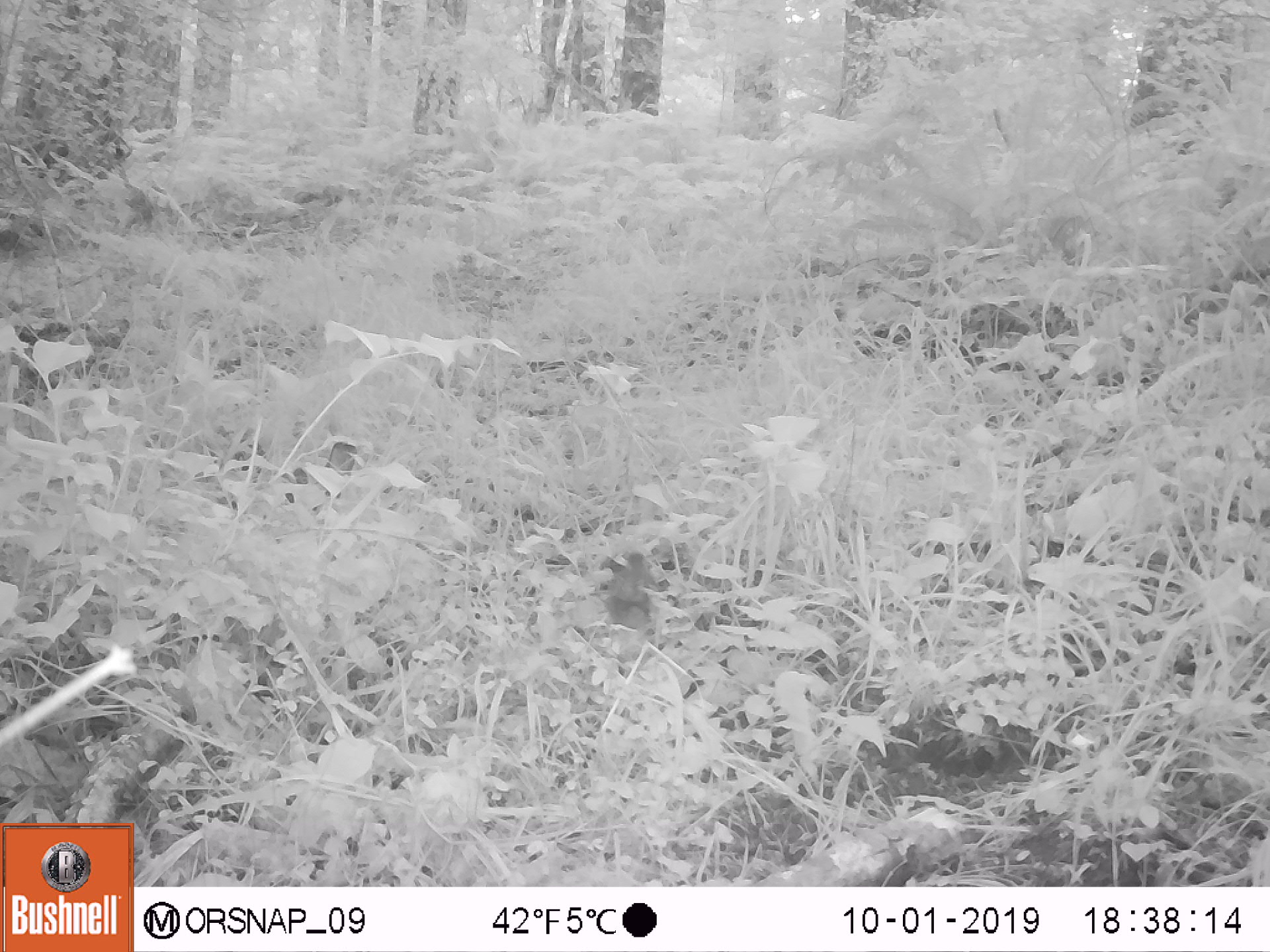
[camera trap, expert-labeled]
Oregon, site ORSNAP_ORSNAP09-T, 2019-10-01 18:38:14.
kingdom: Animalia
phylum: Chordata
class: Aves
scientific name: Aves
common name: bird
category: other bird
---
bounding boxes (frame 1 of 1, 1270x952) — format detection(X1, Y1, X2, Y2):
other bird: detection(589, 526, 675, 653)